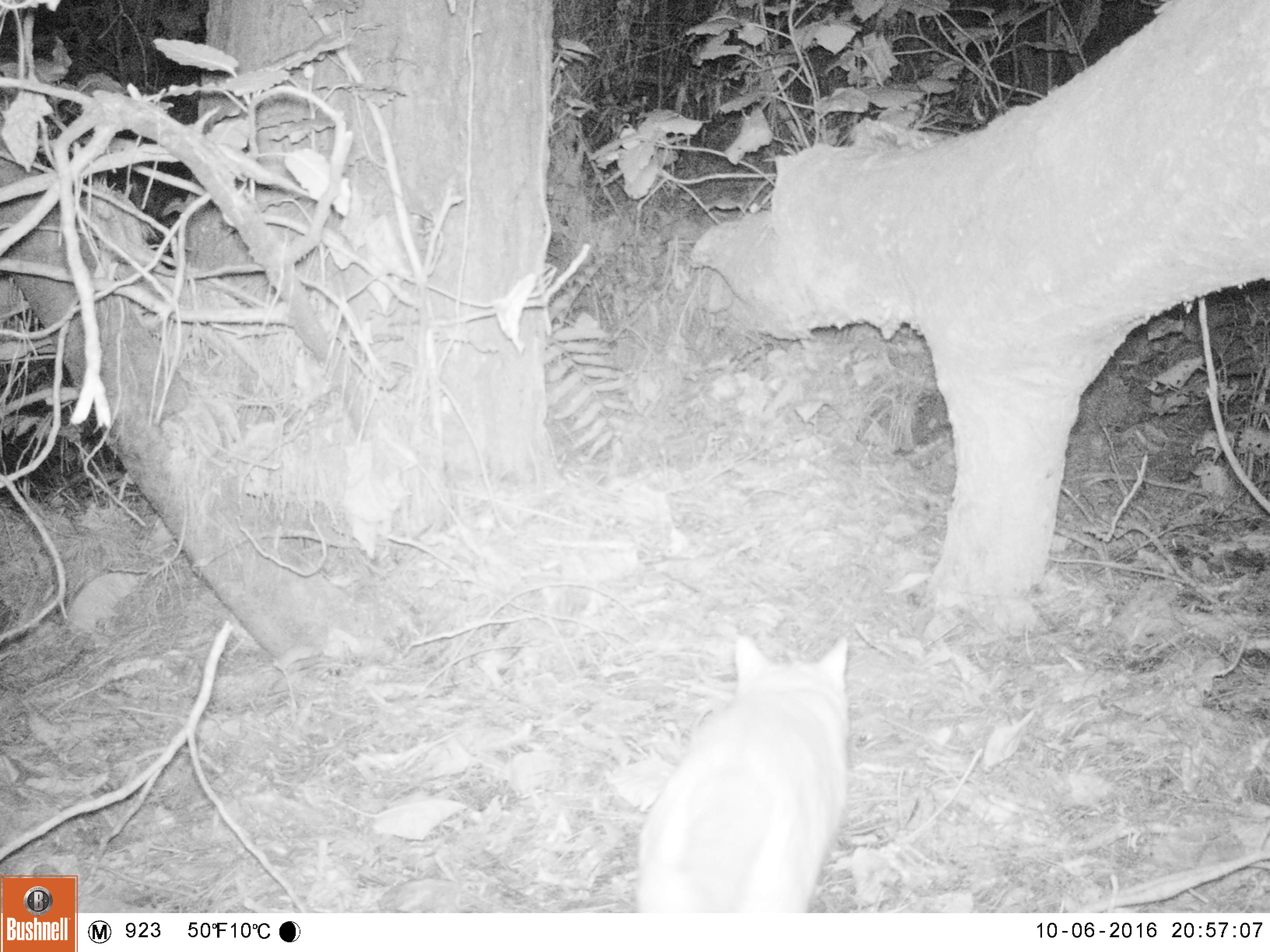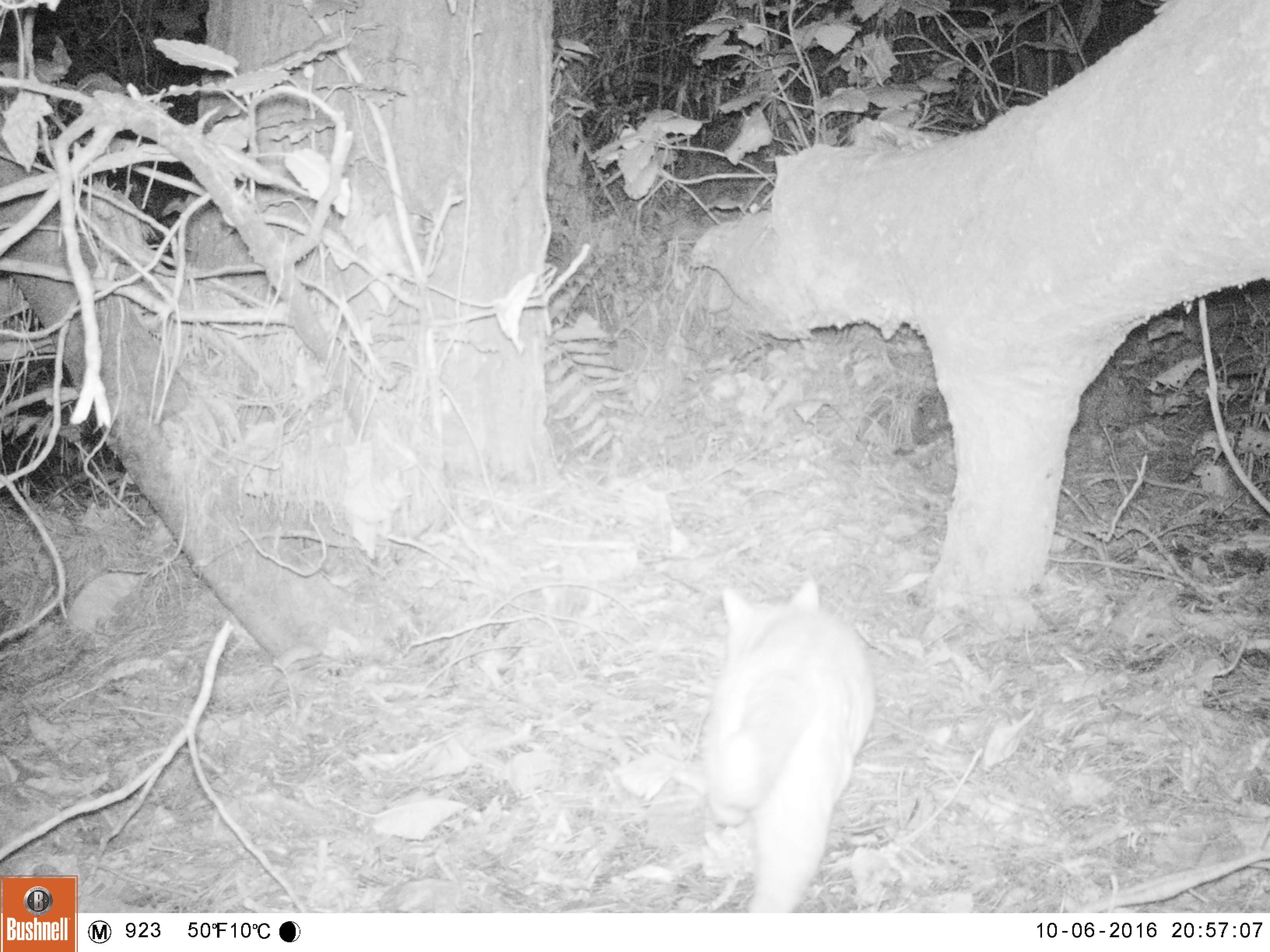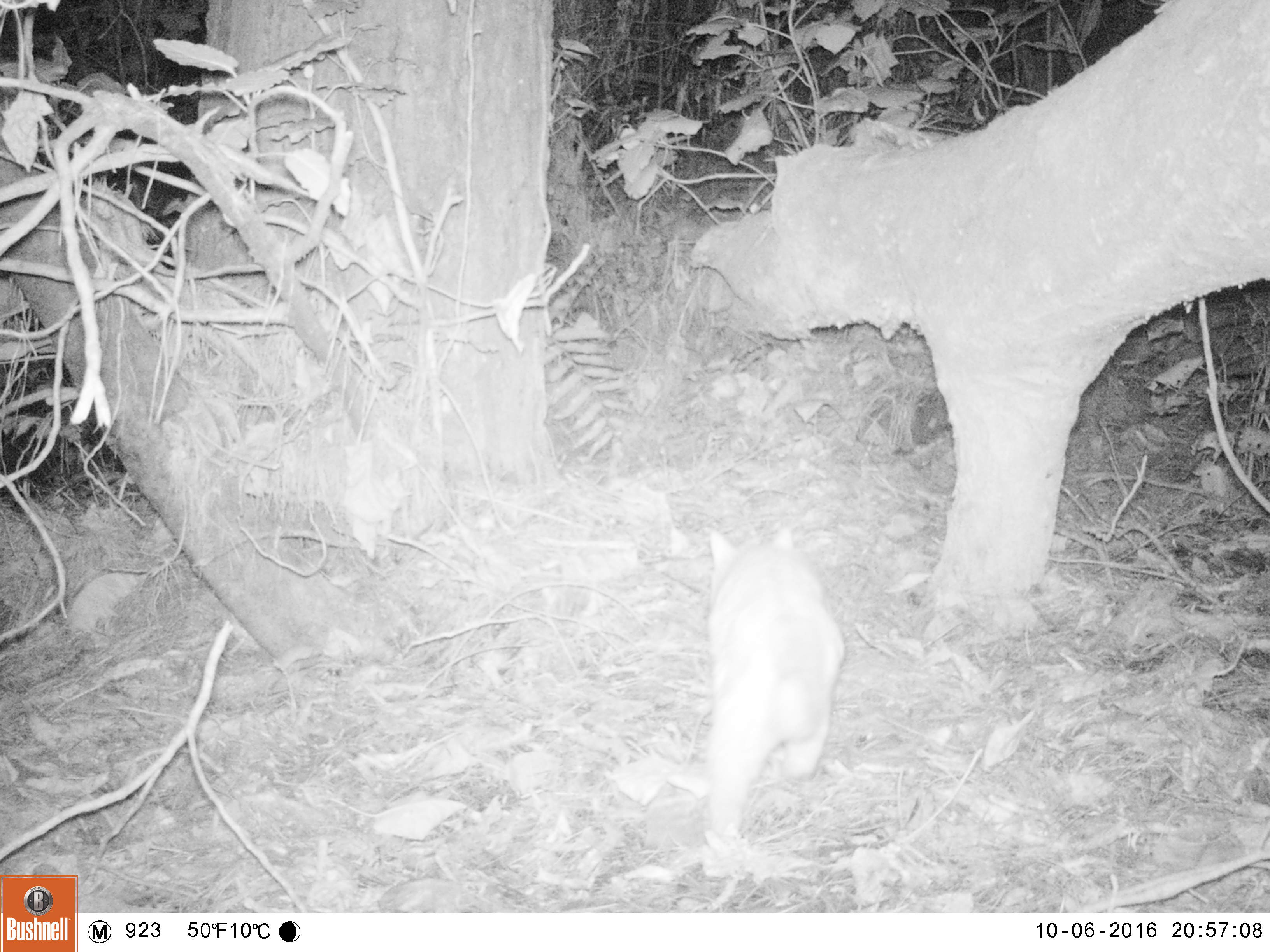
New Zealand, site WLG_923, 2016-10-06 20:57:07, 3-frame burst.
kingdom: Animalia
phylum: Chordata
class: Mammalia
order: Carnivora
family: Felidae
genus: Felis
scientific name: Felis catus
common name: domestic cat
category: cat